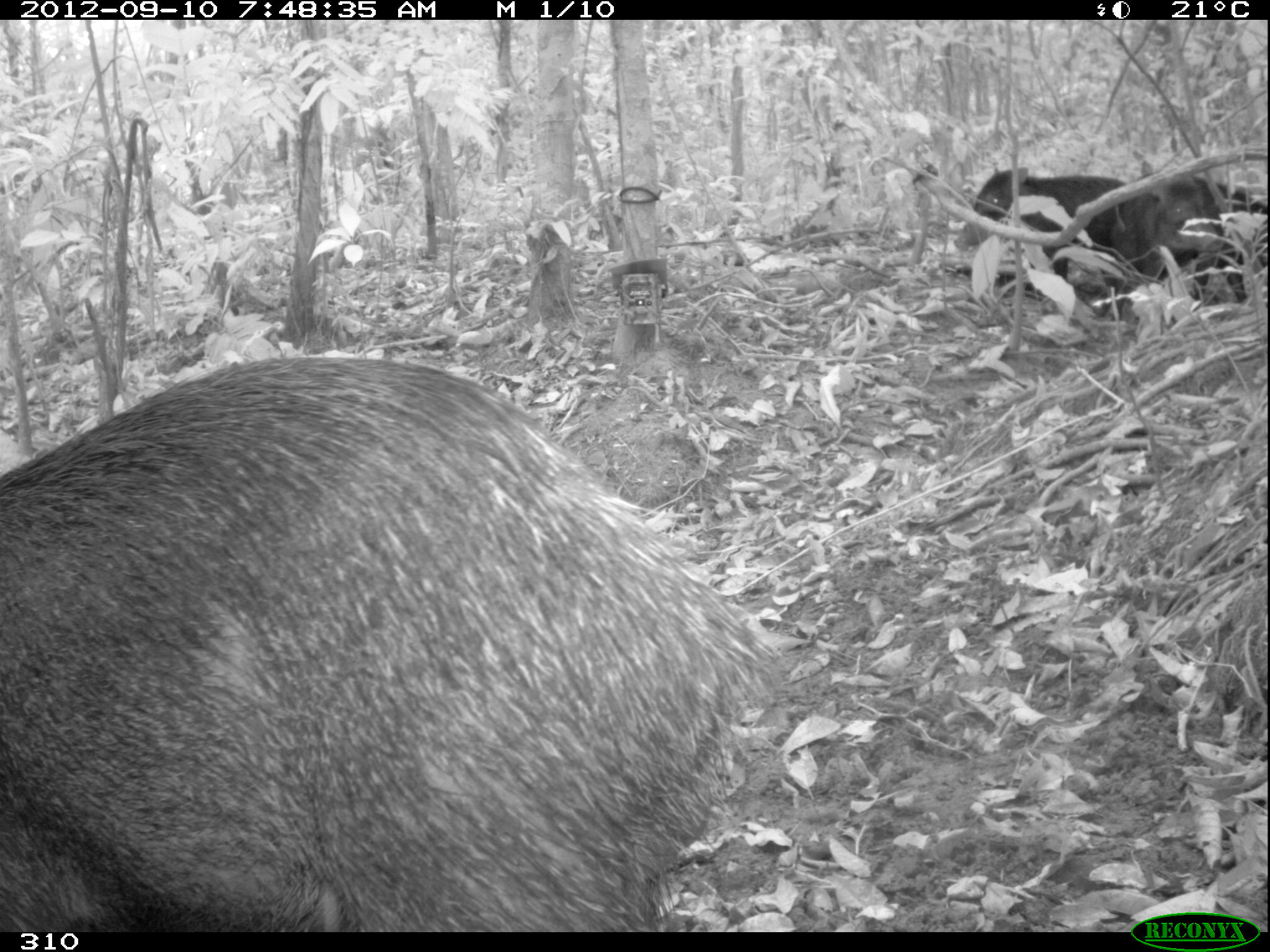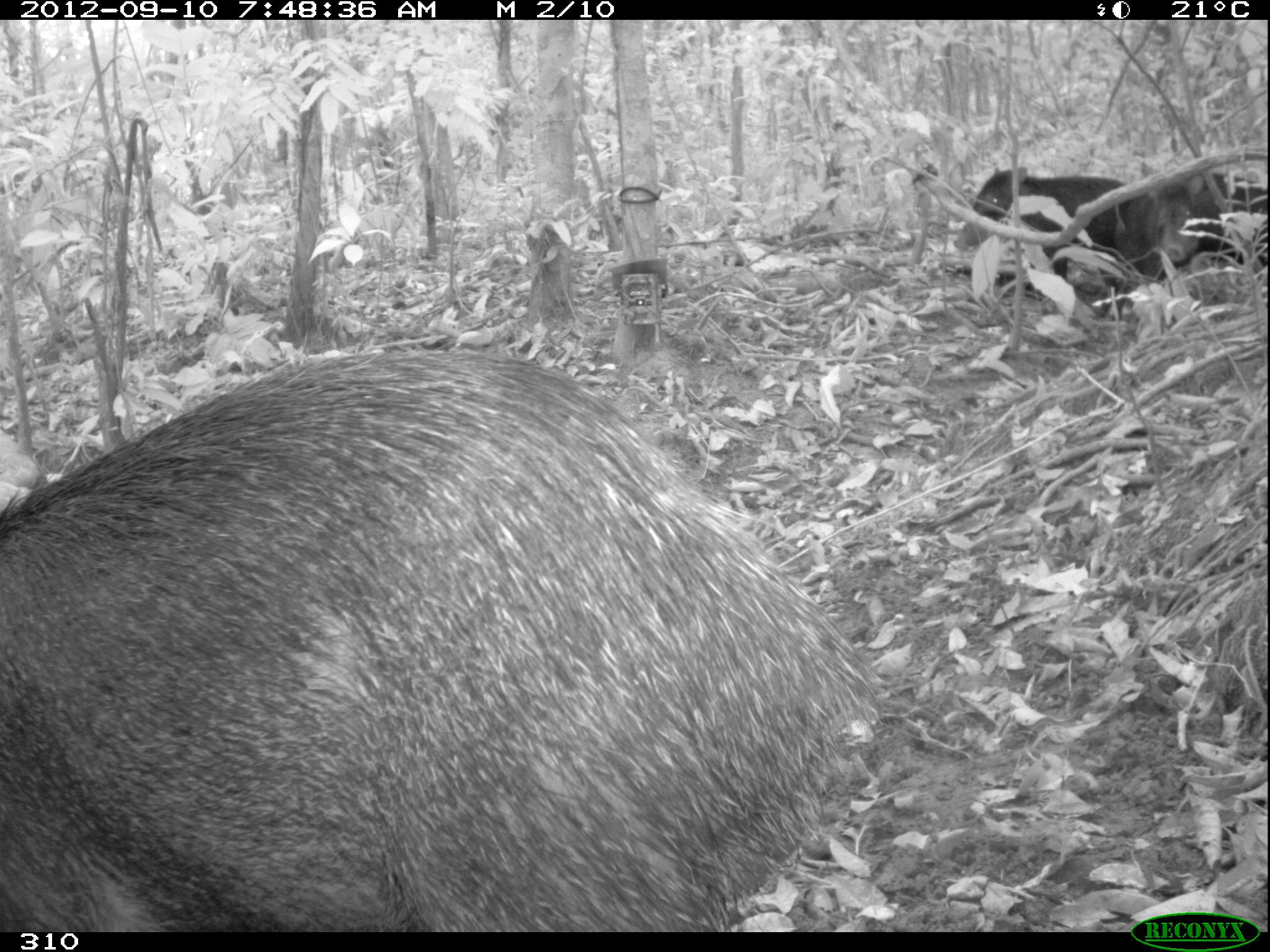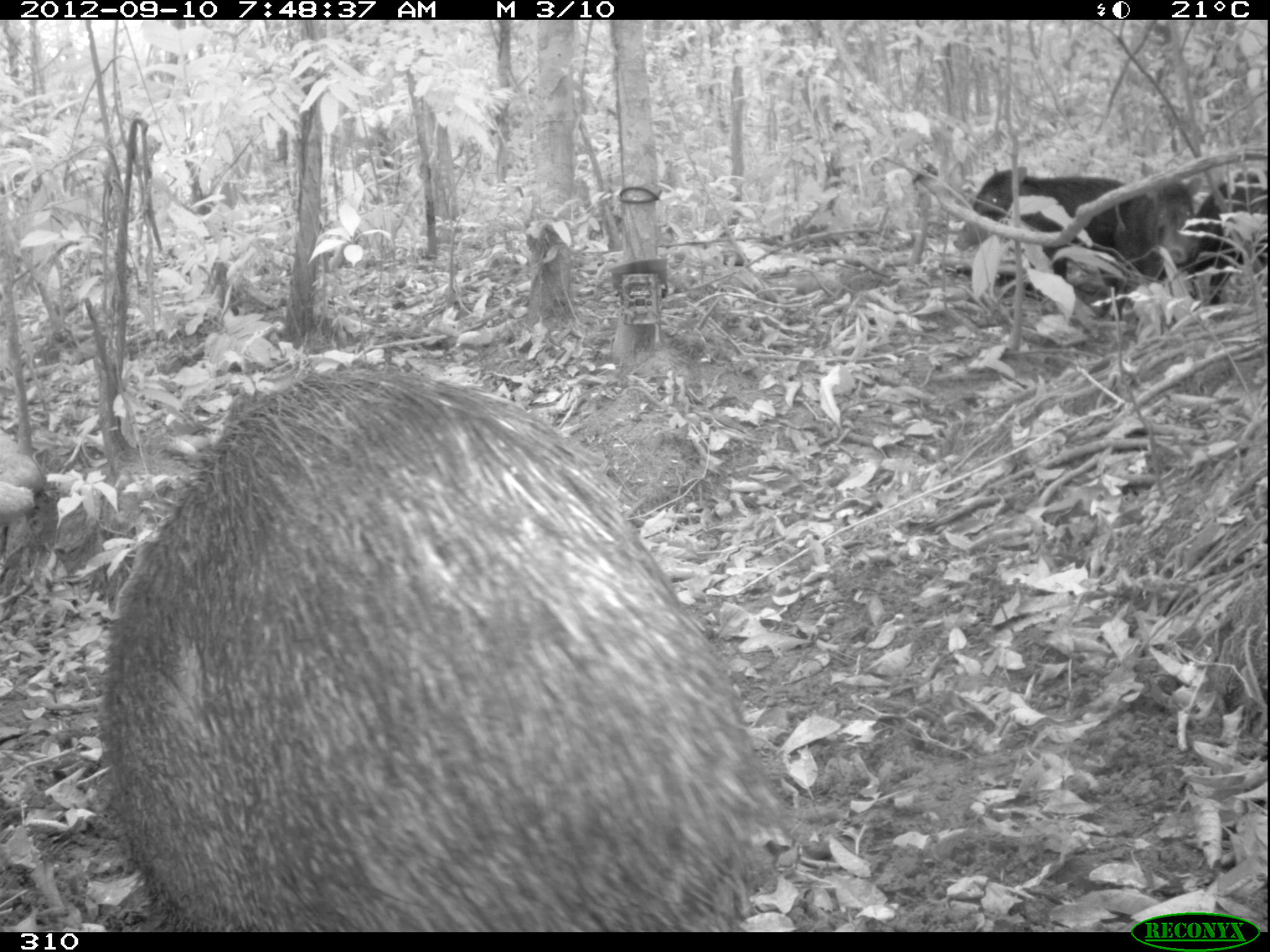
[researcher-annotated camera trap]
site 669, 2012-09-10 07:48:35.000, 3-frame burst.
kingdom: Animalia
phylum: Chordata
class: Mammalia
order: Artiodactyla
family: Tayassuidae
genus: Tayassu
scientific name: Tayassu pecari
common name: white-lipped peccary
Tayassu pecari (white-lipped peccary).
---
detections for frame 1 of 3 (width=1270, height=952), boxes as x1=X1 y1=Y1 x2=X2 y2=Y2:
tayassu pecari: x1=0 y1=357 x2=776 y2=932; x1=953 y1=167 x2=1126 y2=314; x1=1114 y1=160 x2=1265 y2=305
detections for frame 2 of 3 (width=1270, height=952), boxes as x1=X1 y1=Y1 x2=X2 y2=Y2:
tayassu pecari: x1=0 y1=349 x2=878 y2=929; x1=953 y1=167 x2=1126 y2=300; x1=1127 y1=149 x2=1270 y2=282